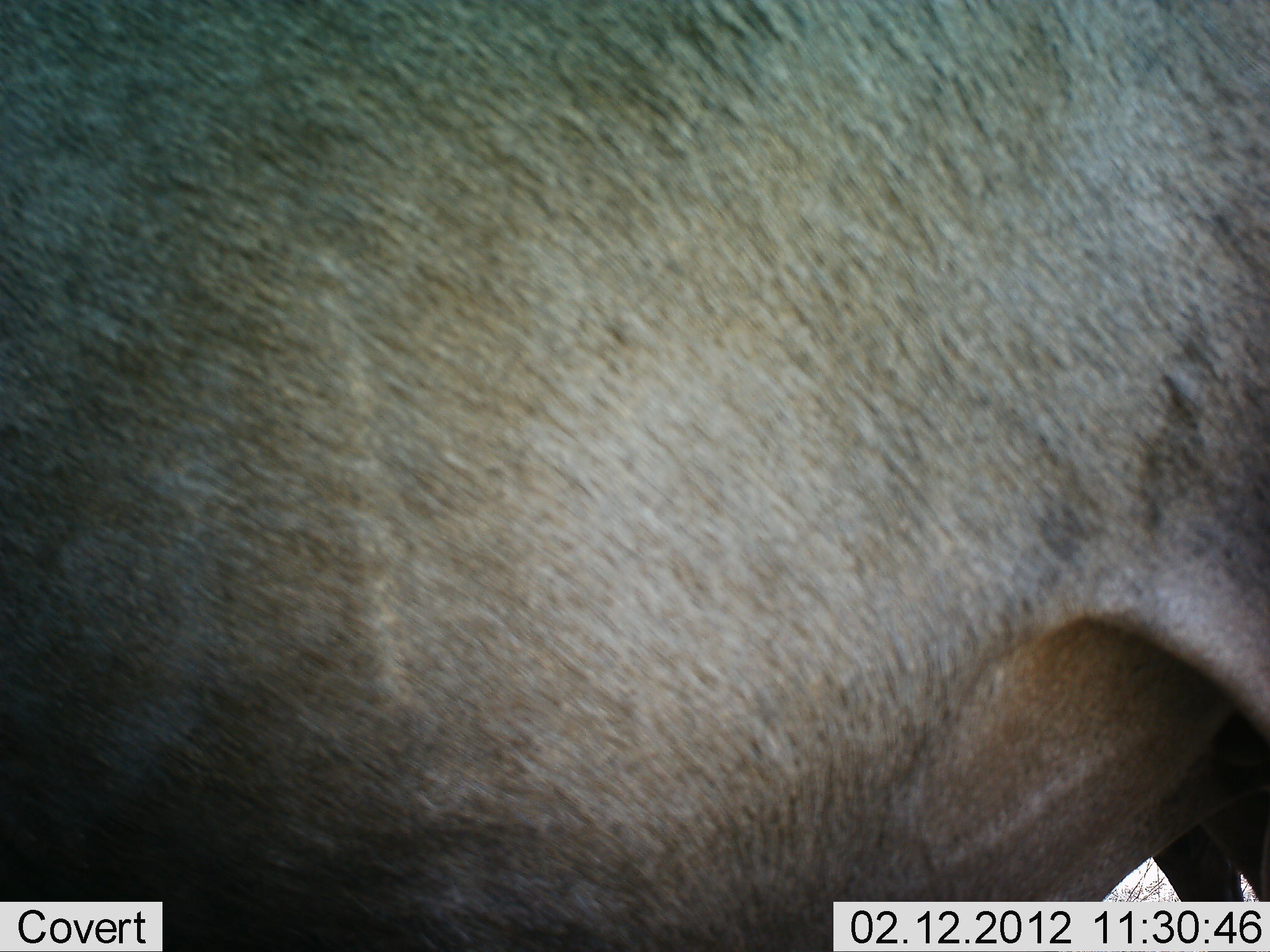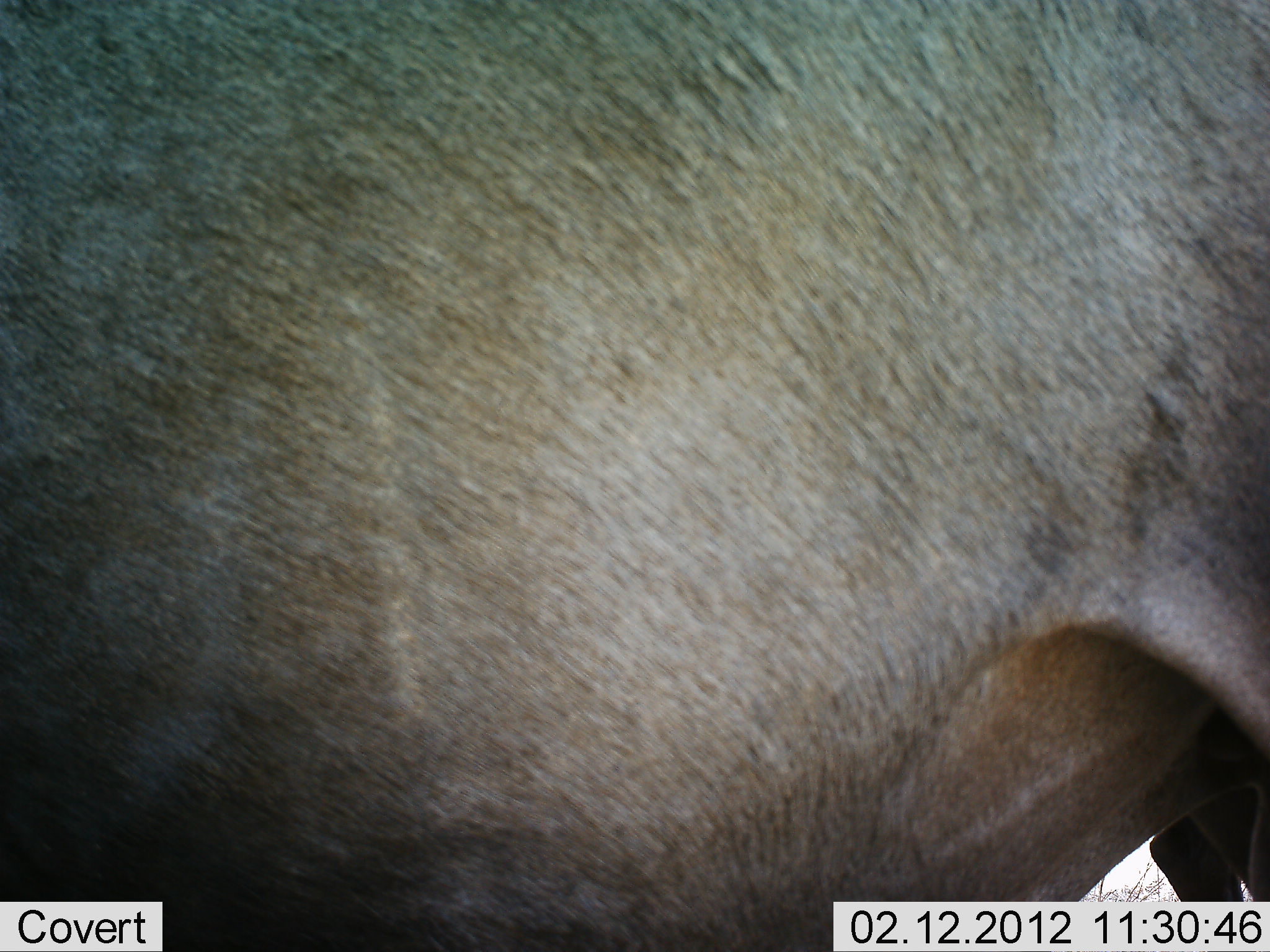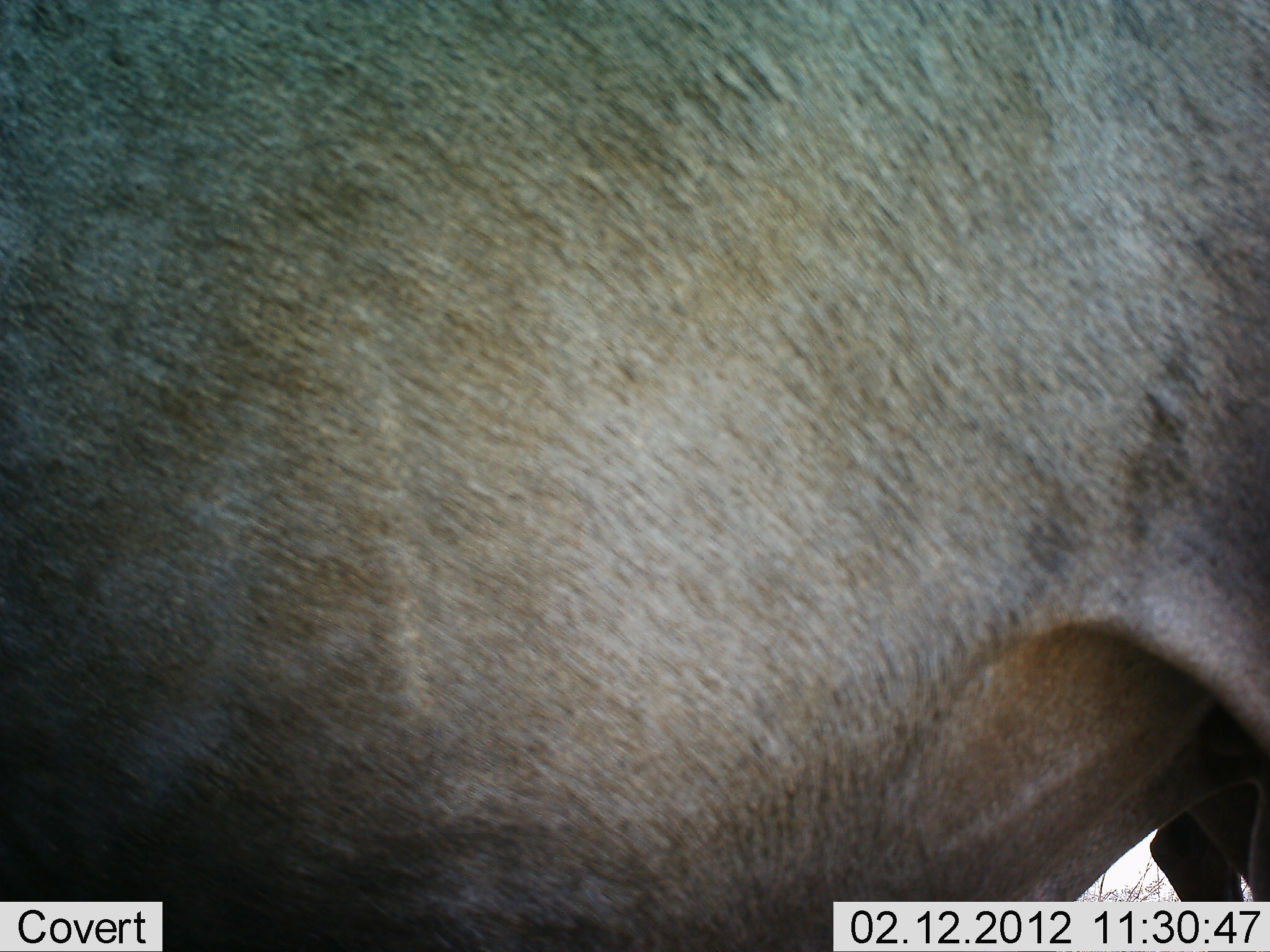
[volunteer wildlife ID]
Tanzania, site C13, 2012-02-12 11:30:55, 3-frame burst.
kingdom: Animalia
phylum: Chordata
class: Mammalia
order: Artiodactyla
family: Bovidae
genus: Connochaetes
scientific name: Connochaetes taurinus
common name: blue wildebeest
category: wildebeest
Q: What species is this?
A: Wildebeest (blue wildebeest) (Connochaetes taurinus).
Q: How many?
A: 1.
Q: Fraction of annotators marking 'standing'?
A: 77%.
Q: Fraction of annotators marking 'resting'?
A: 8%.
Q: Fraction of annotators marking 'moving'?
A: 8%.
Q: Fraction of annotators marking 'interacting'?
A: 8%.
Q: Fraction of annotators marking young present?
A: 0%.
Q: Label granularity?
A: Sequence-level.